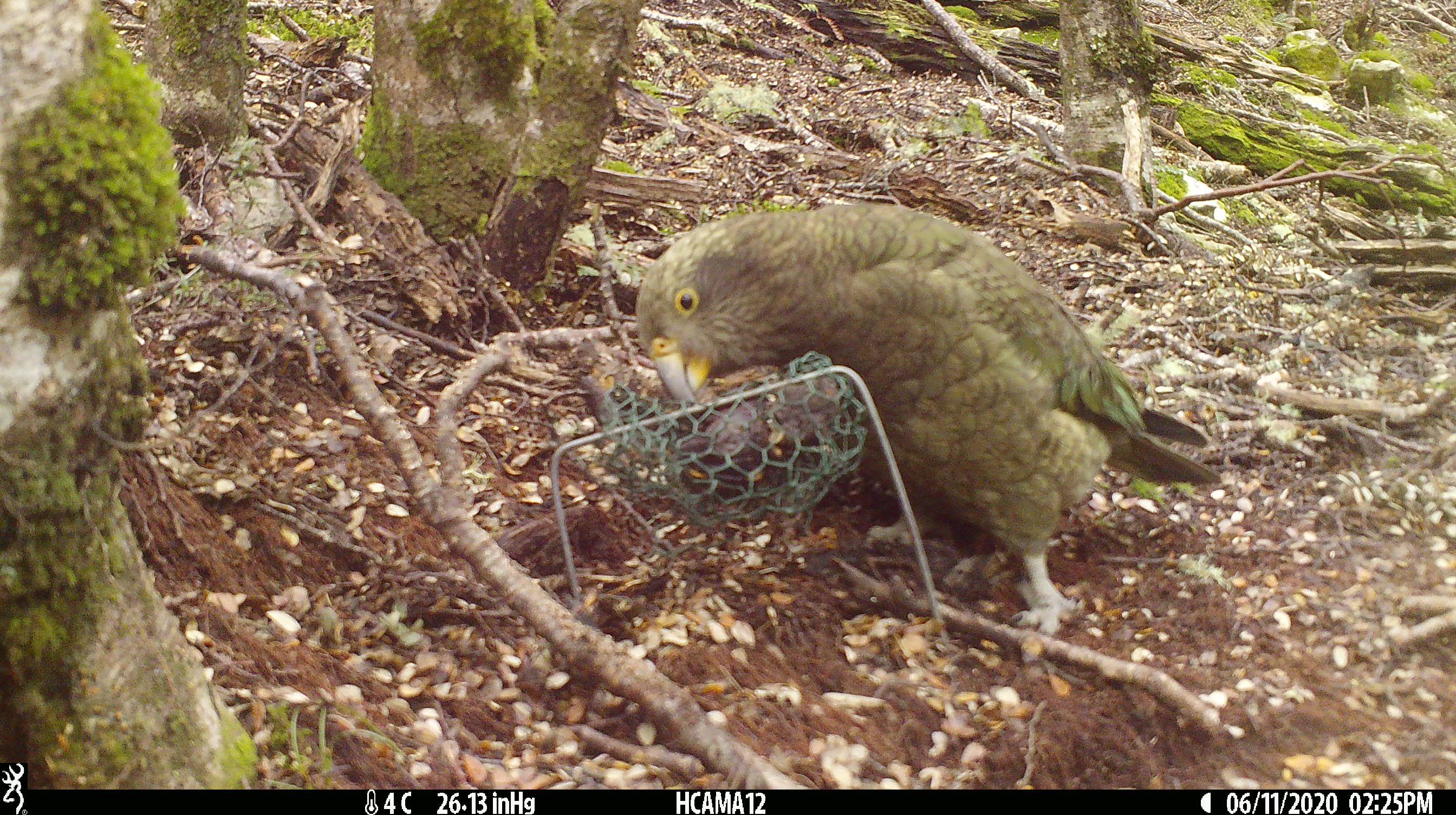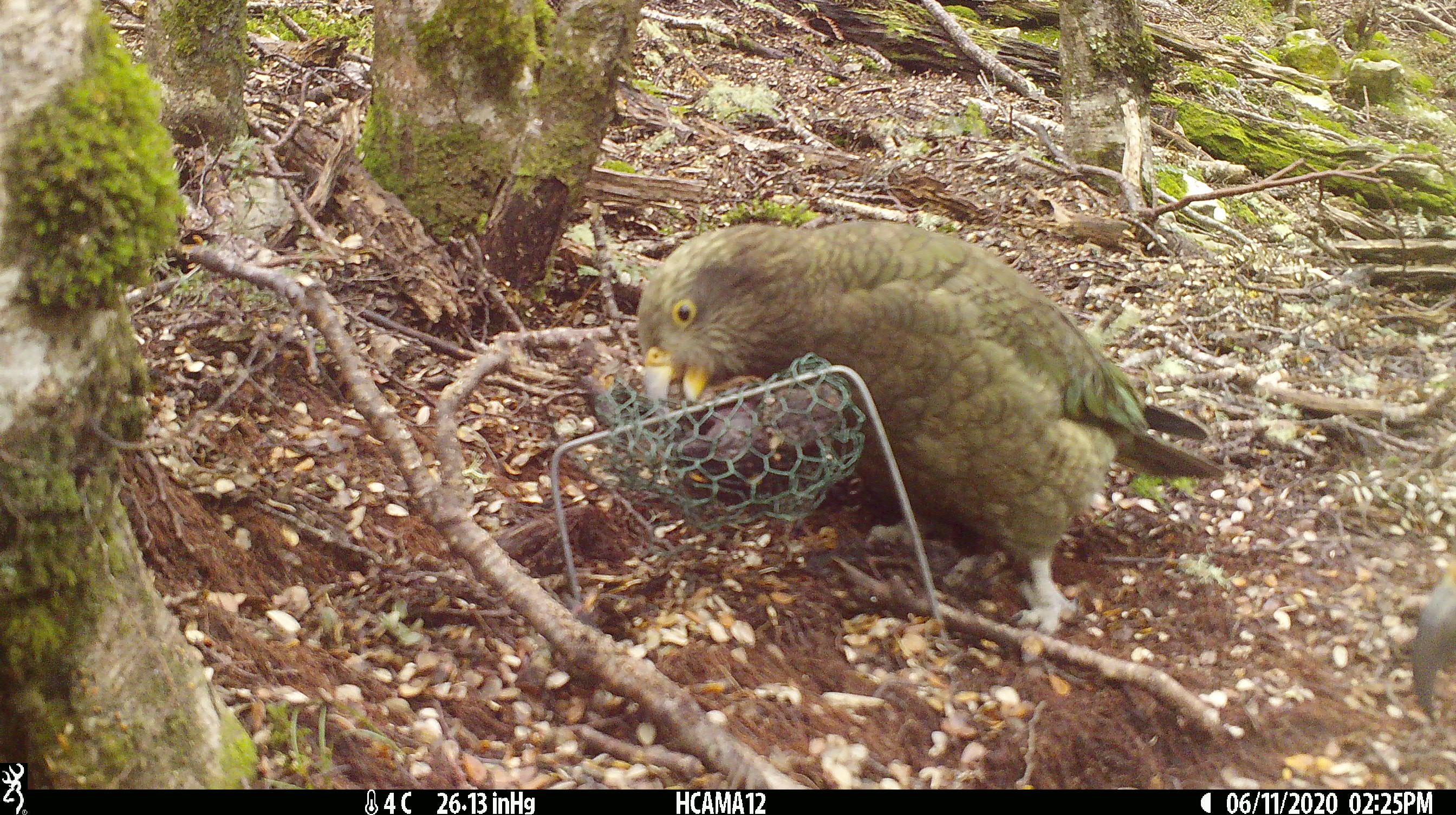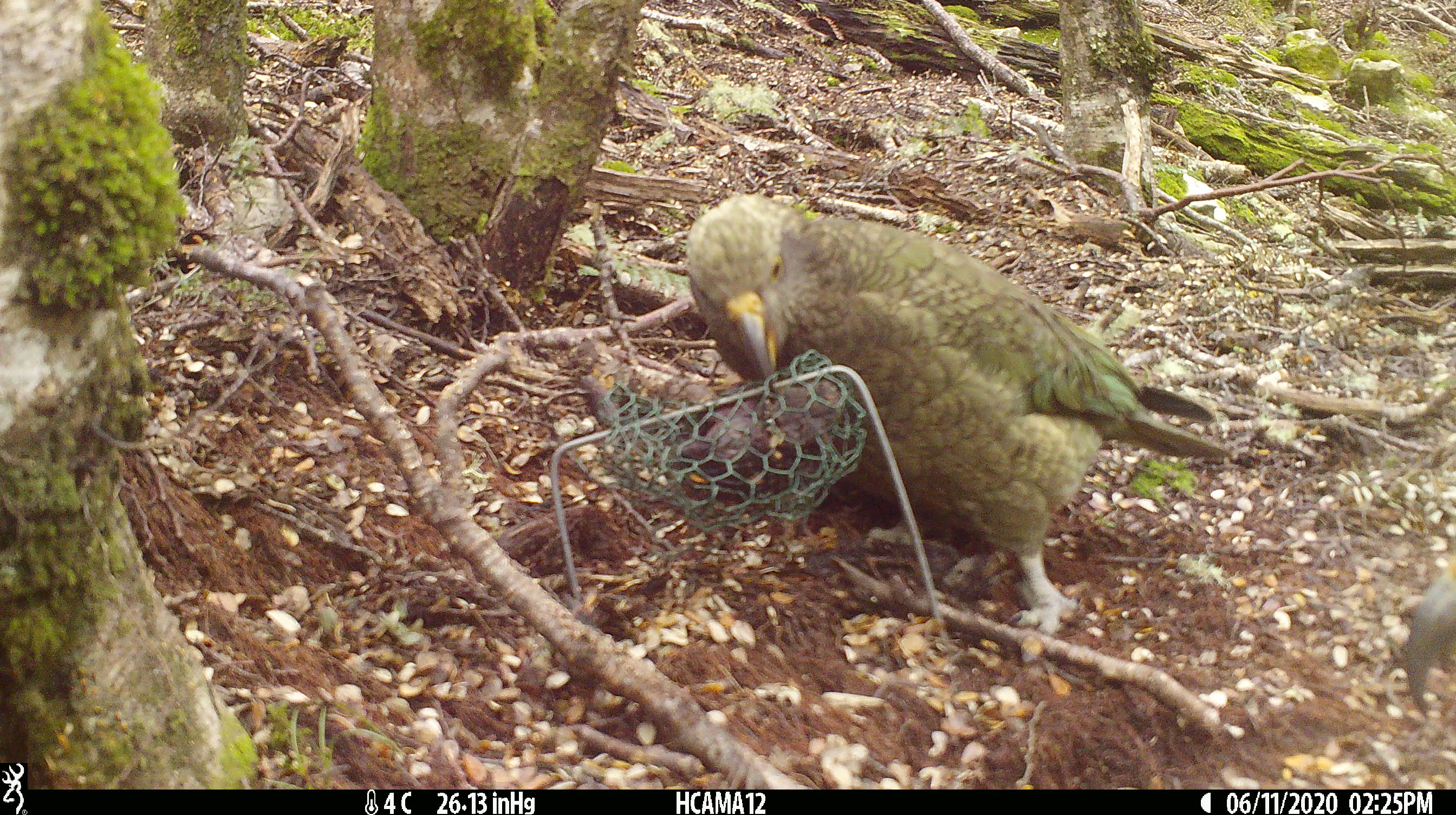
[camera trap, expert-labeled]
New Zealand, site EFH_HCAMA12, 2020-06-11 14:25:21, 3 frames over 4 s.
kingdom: Animalia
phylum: Chordata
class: Aves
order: Psittaciformes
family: Strigopidae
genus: Nestor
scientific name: Nestor notabilis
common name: kea